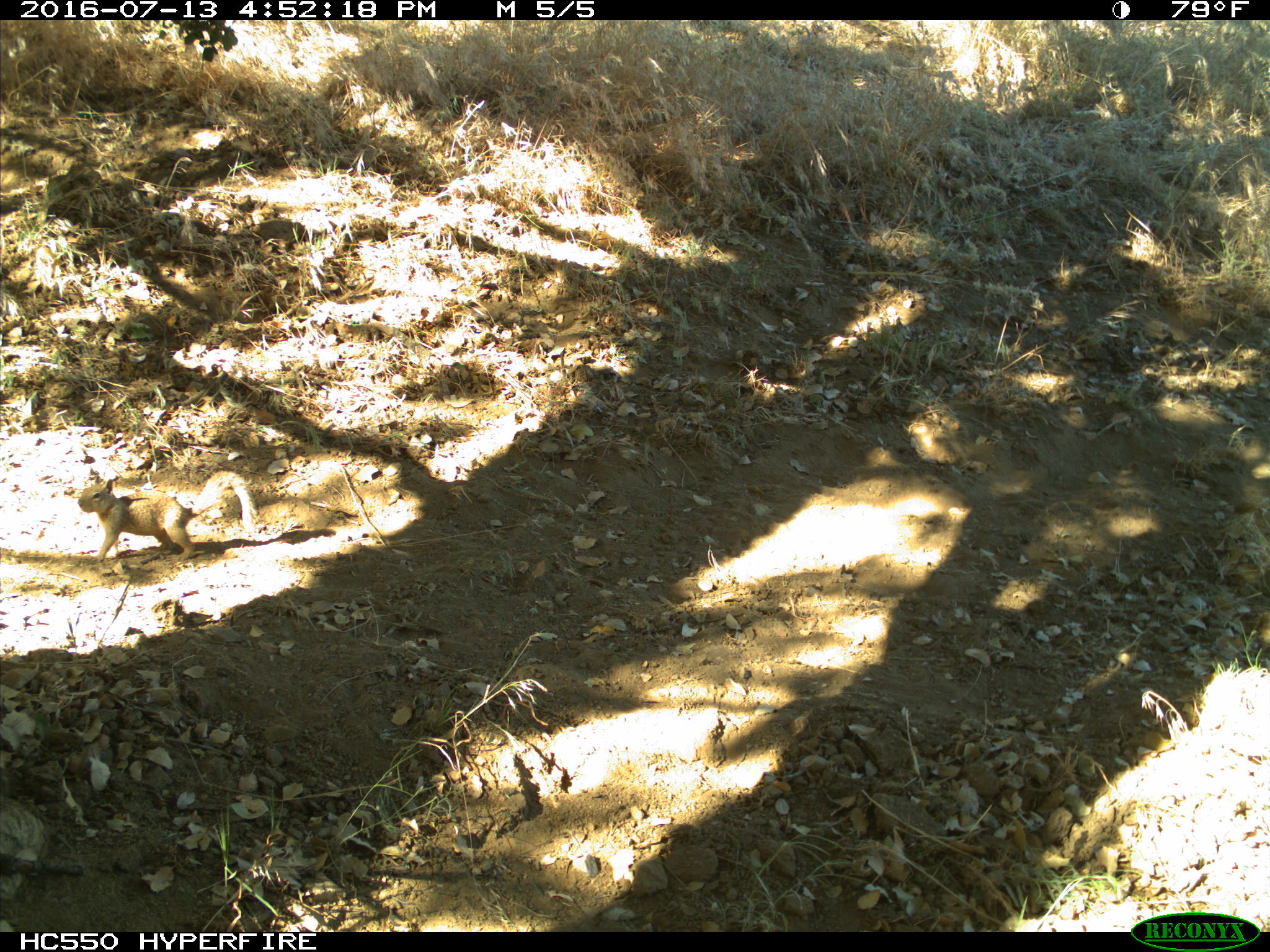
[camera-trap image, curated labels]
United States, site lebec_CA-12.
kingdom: Animalia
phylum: Chordata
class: Mammalia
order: Rodentia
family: Sciuridae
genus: Otospermophilus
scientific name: Otospermophilus beecheyi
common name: california ground squirrel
Otospermophilus beecheyi (california ground squirrel).